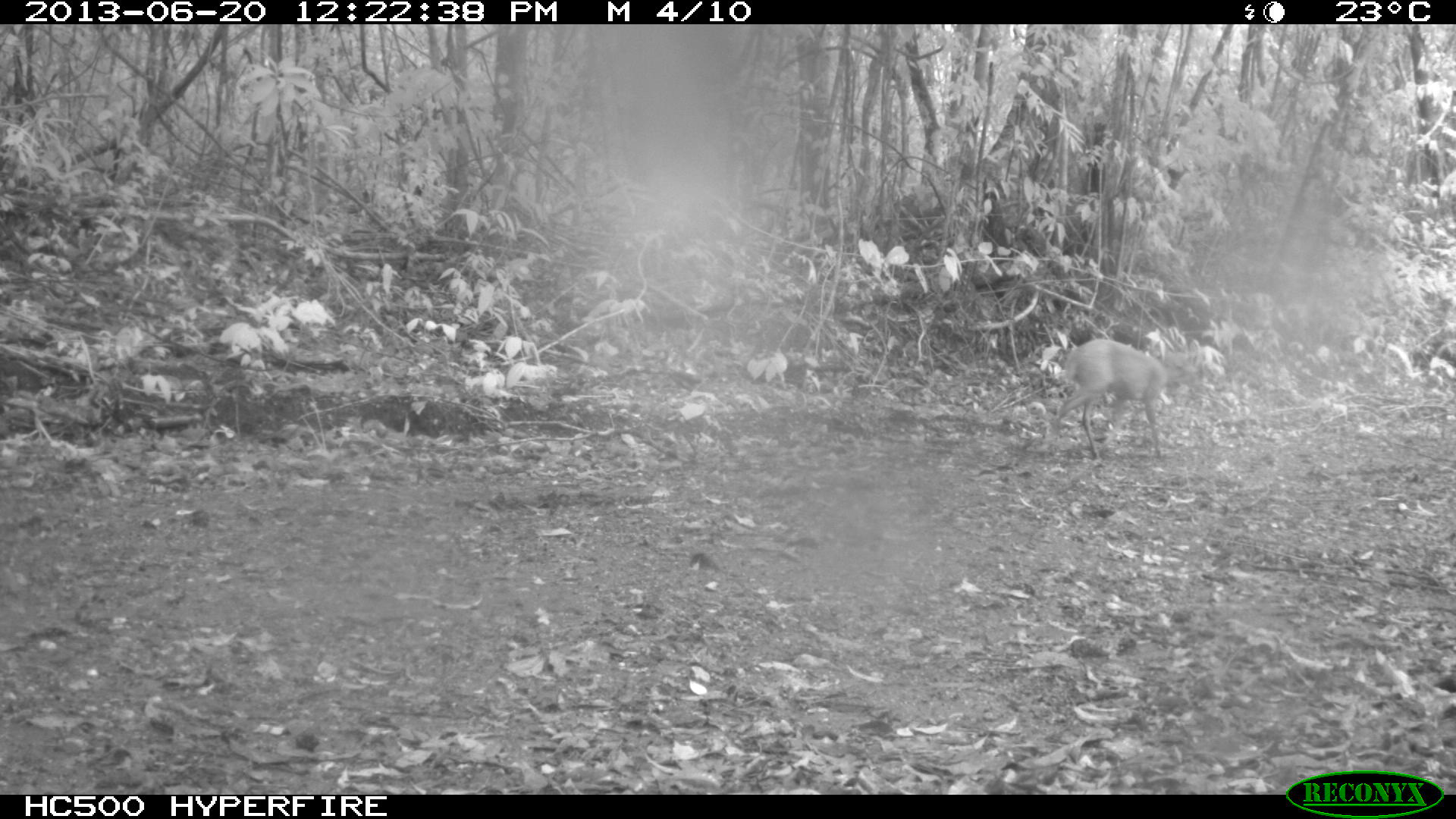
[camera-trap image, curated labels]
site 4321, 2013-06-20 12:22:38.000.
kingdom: Animalia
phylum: Chordata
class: Mammalia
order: Artiodactyla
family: Cervidae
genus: Mazama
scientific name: Mazama temama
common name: central american red brocket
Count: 1.